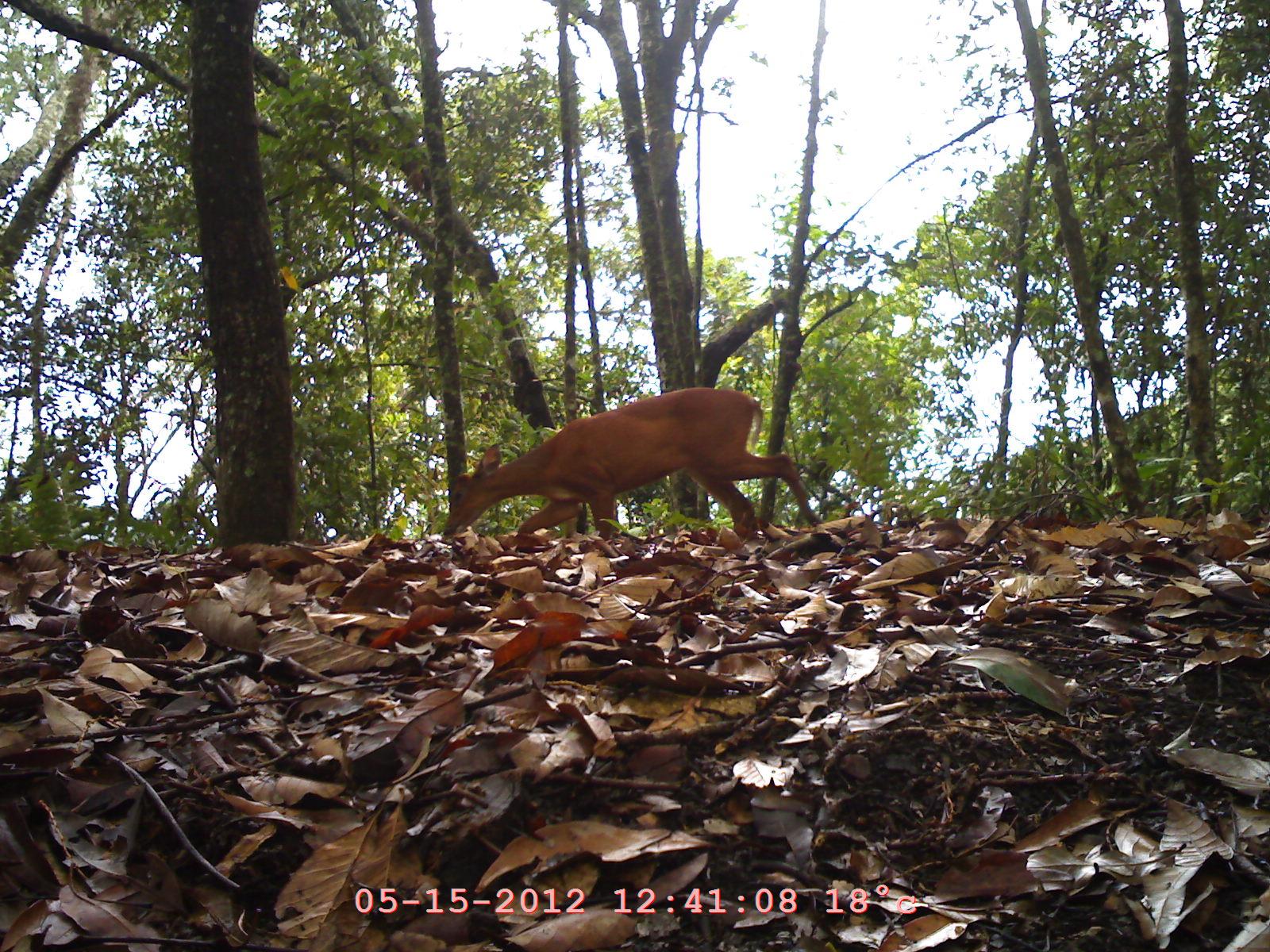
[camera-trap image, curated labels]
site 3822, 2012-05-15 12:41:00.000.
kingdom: Animalia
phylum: Chordata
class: Mammalia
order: Artiodactyla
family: Cervidae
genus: Muntiacus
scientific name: Muntiacus muntjak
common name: southern red muntjac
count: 1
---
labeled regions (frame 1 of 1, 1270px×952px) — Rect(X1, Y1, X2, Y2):
muntiacus muntjak: Rect(439, 382, 827, 542)